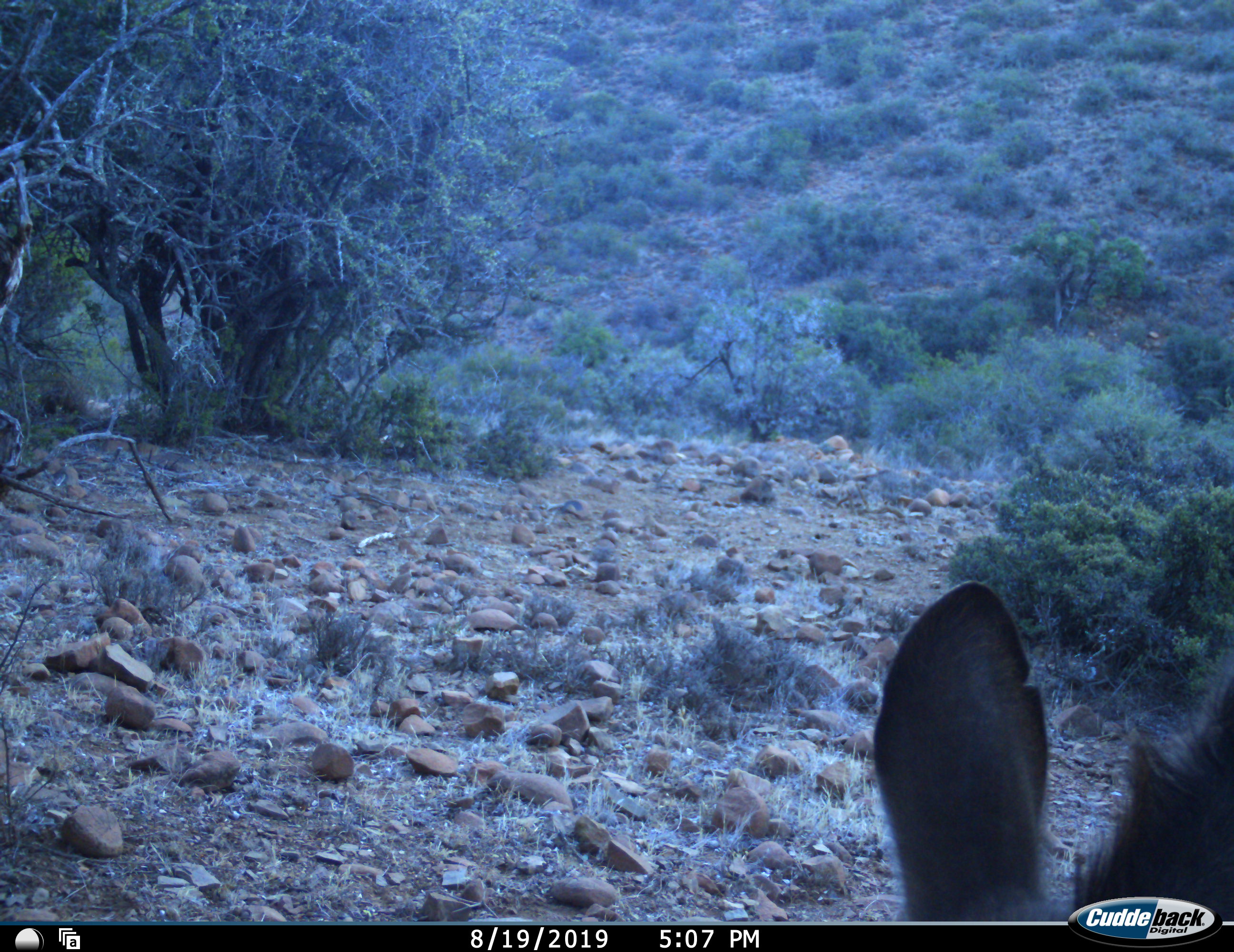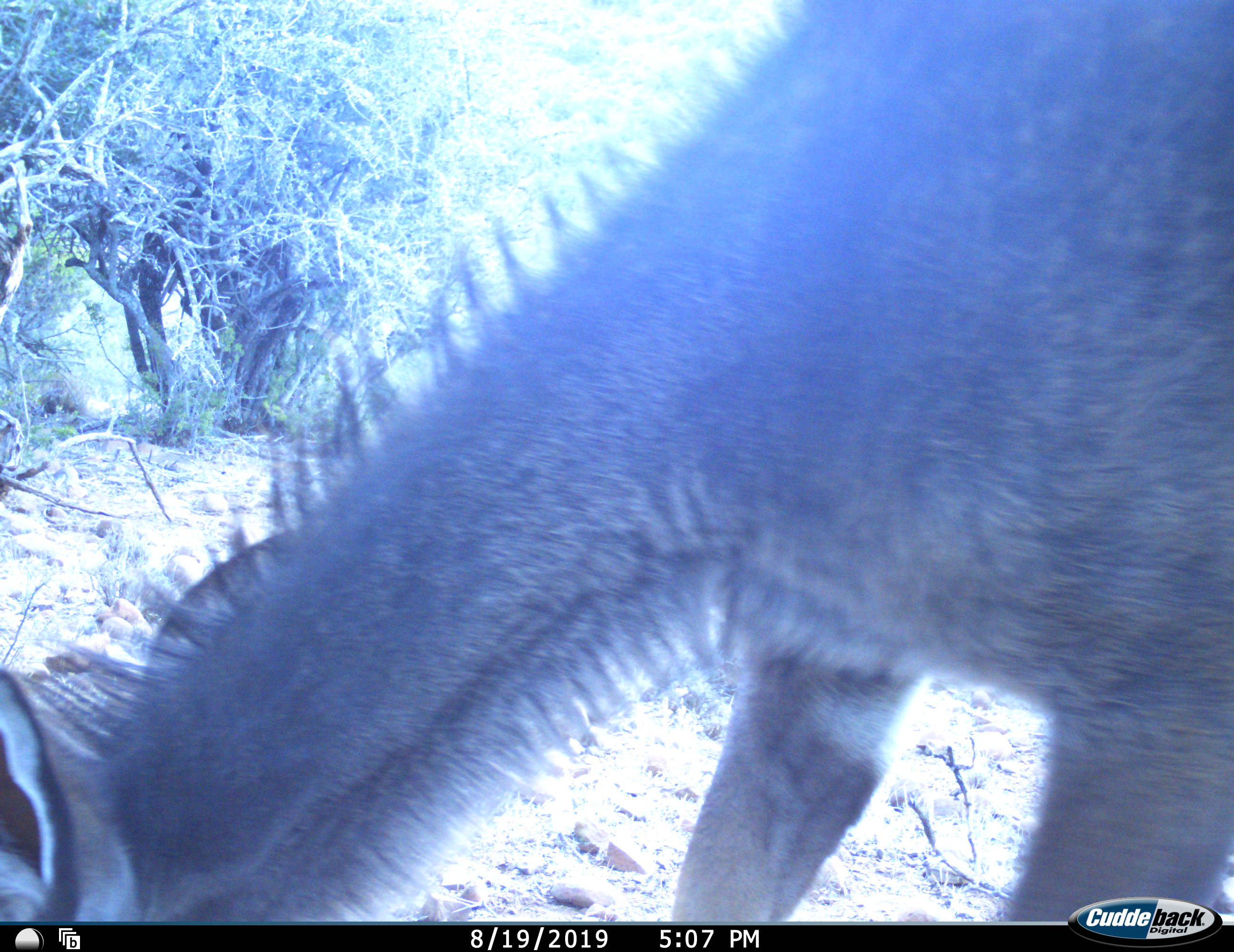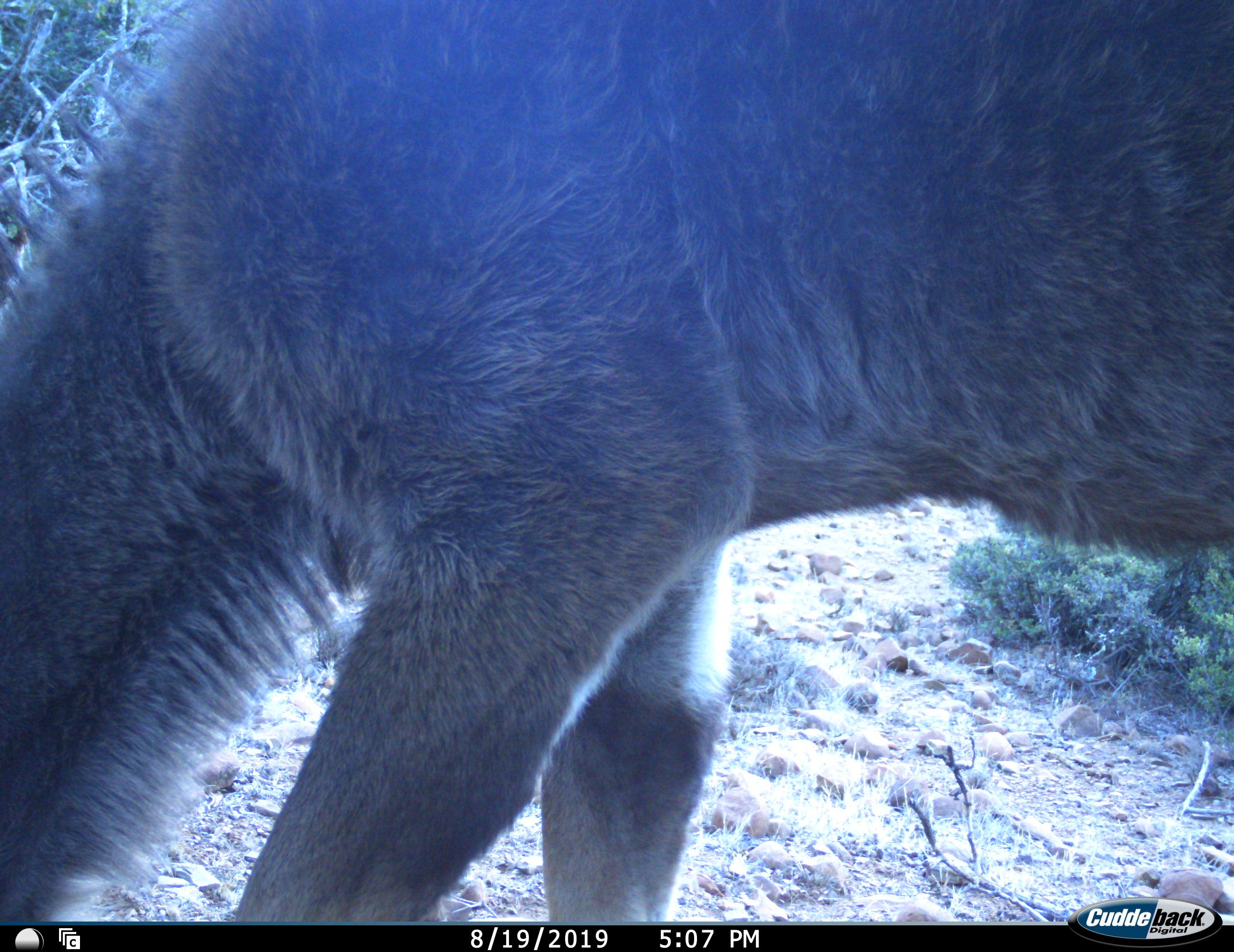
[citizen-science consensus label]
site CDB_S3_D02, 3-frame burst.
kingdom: Animalia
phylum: Chordata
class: Mammalia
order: Artiodactyla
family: Bovidae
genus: Tragelaphus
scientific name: Tragelaphus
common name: kudu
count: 1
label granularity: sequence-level